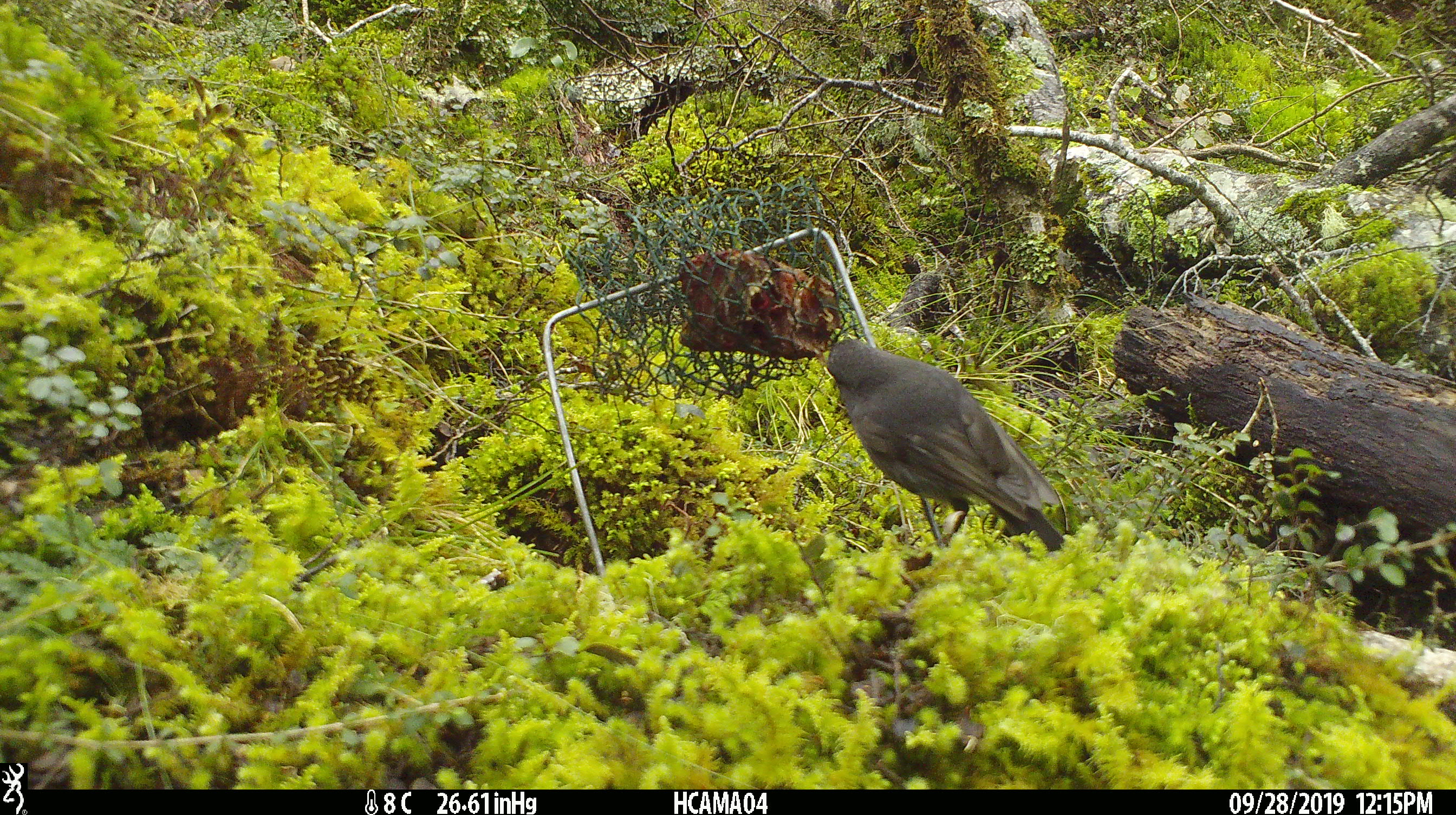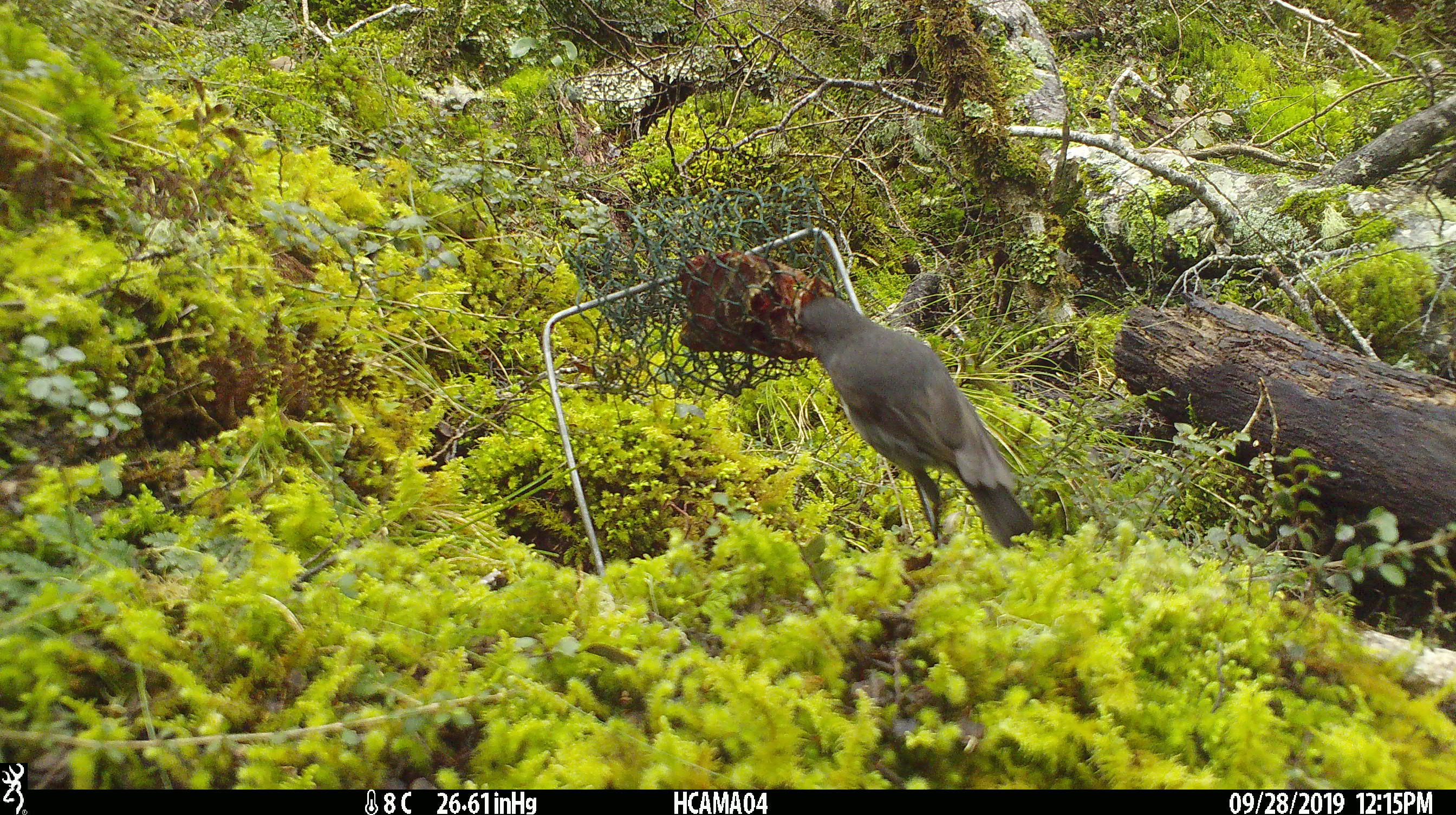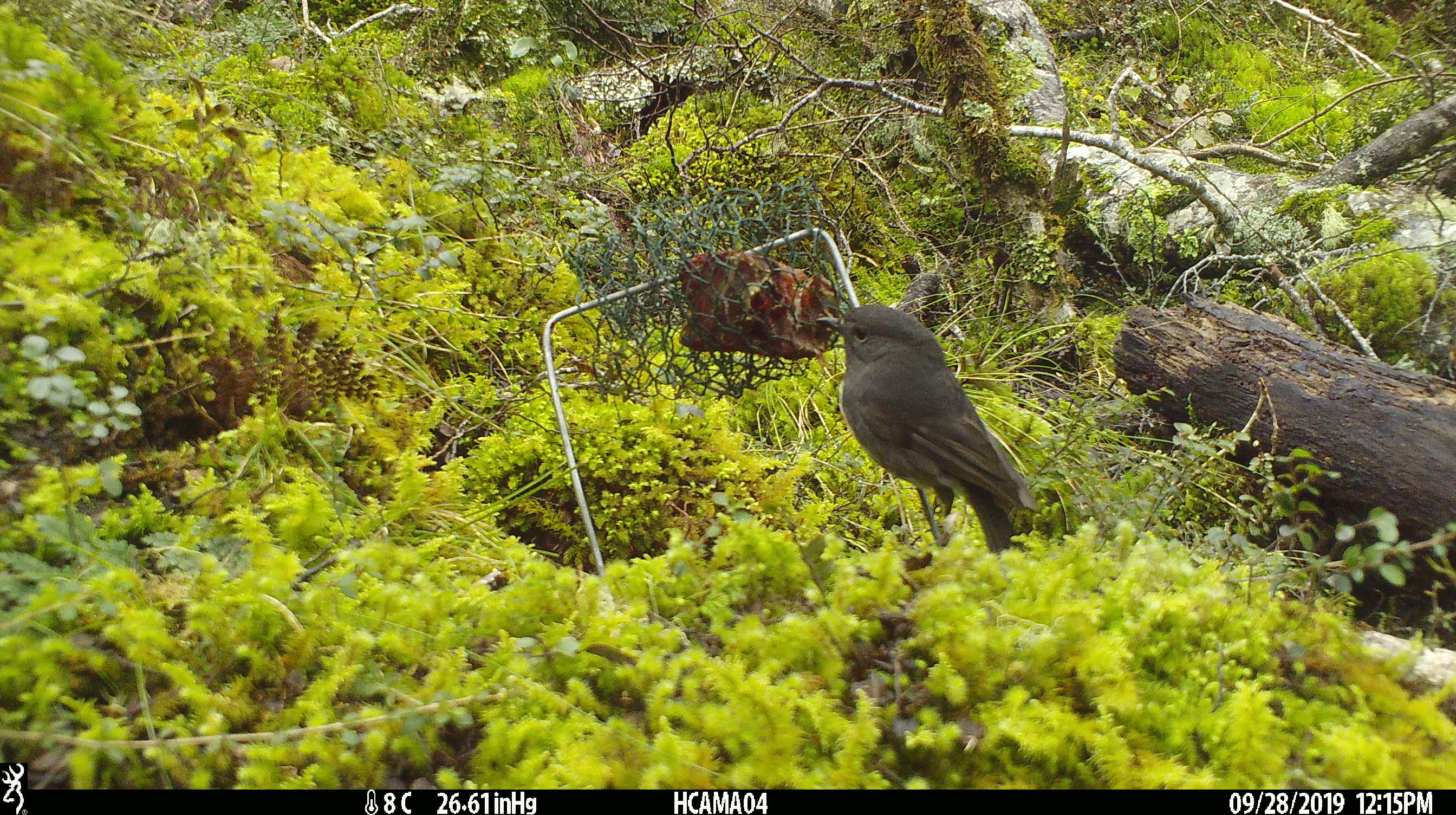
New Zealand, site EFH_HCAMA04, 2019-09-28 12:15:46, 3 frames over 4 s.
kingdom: Animalia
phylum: Chordata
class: Aves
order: Passeriformes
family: Petroicidae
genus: Petroica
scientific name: Petroica australis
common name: new zealand robin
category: robin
Robin (new zealand robin) (Petroica australis).